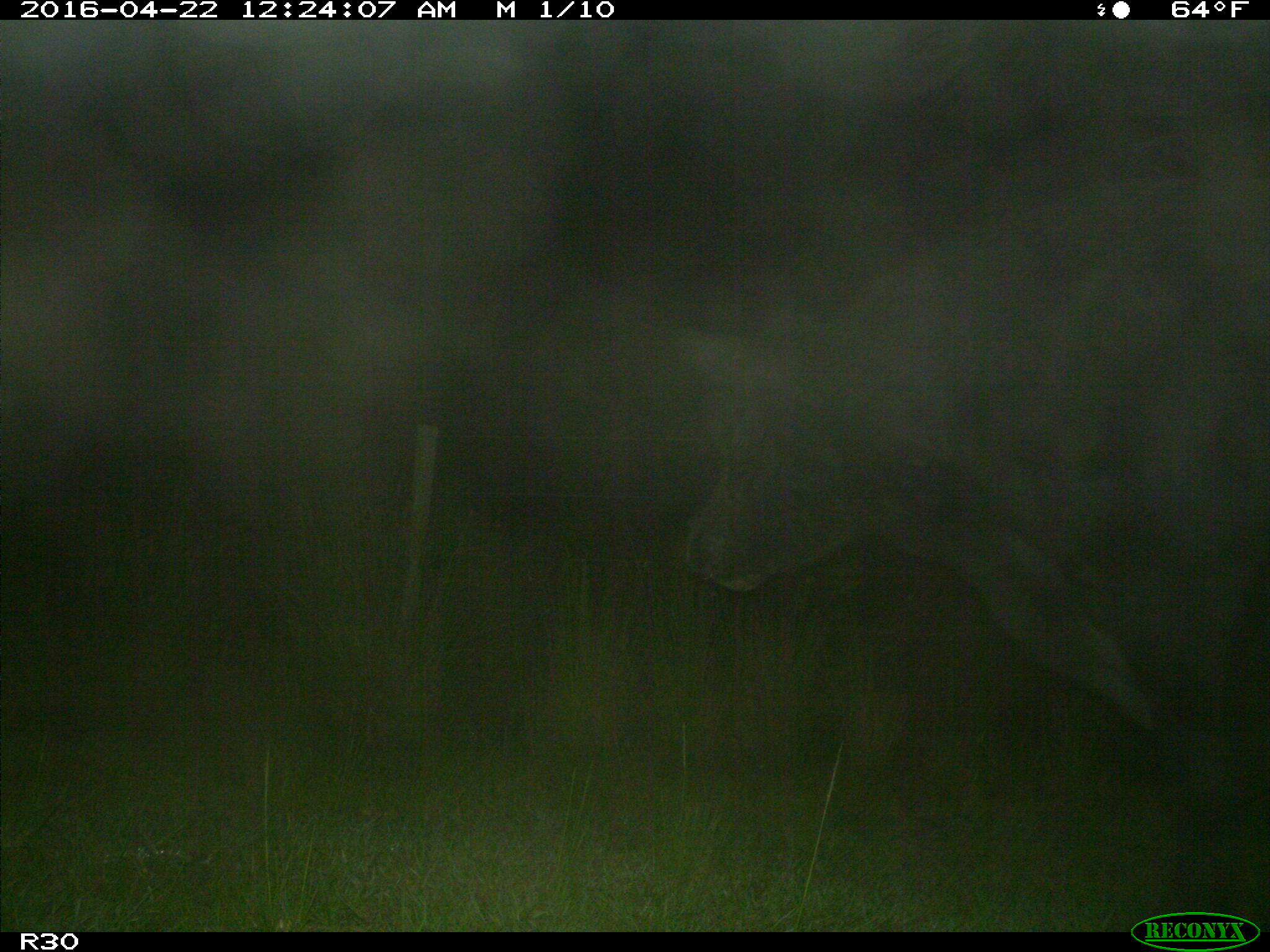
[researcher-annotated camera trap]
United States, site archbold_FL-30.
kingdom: Animalia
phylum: Chordata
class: Mammalia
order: Artiodactyla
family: Bovidae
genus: Bos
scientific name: Bos taurus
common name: domestic cow